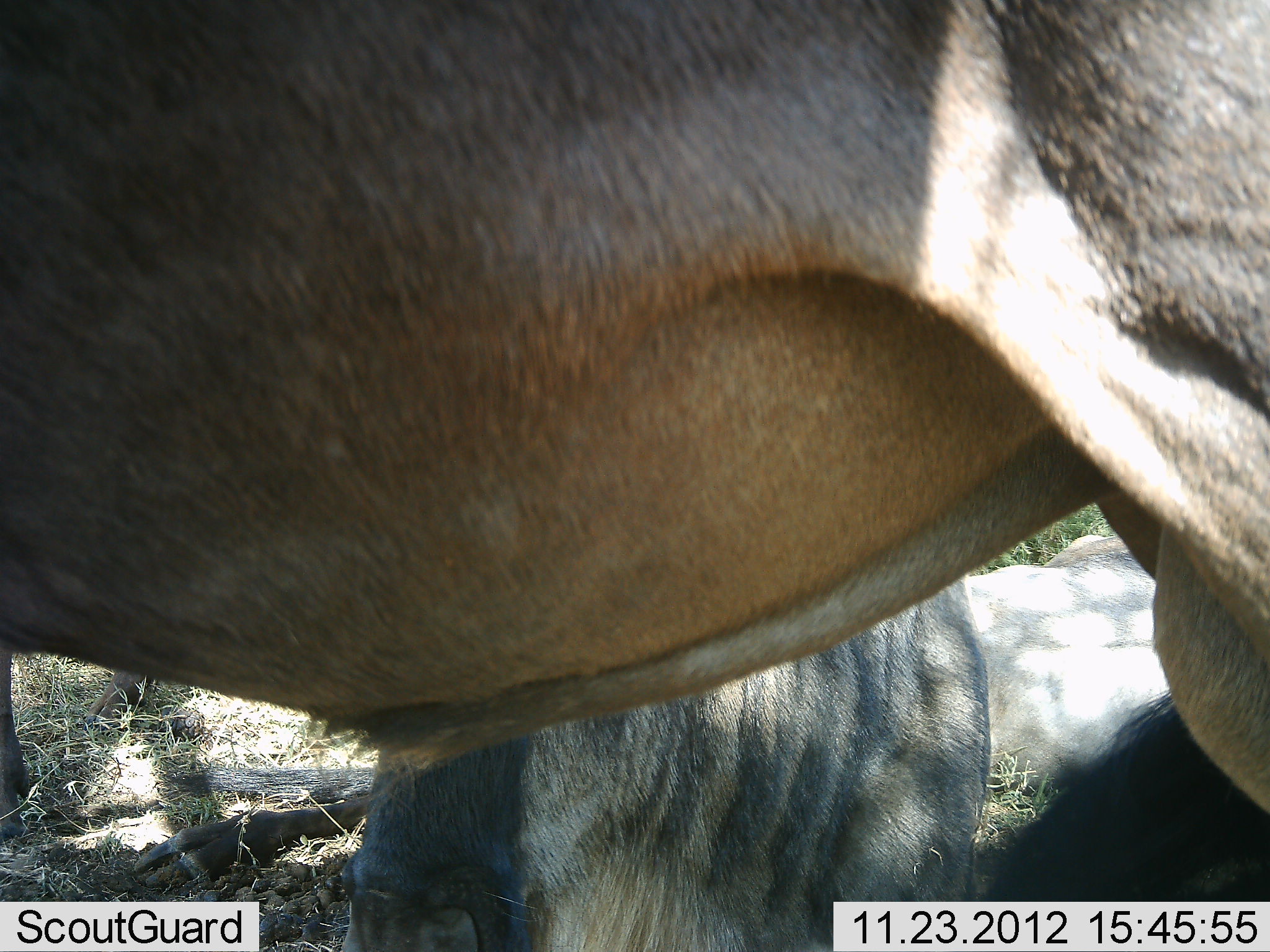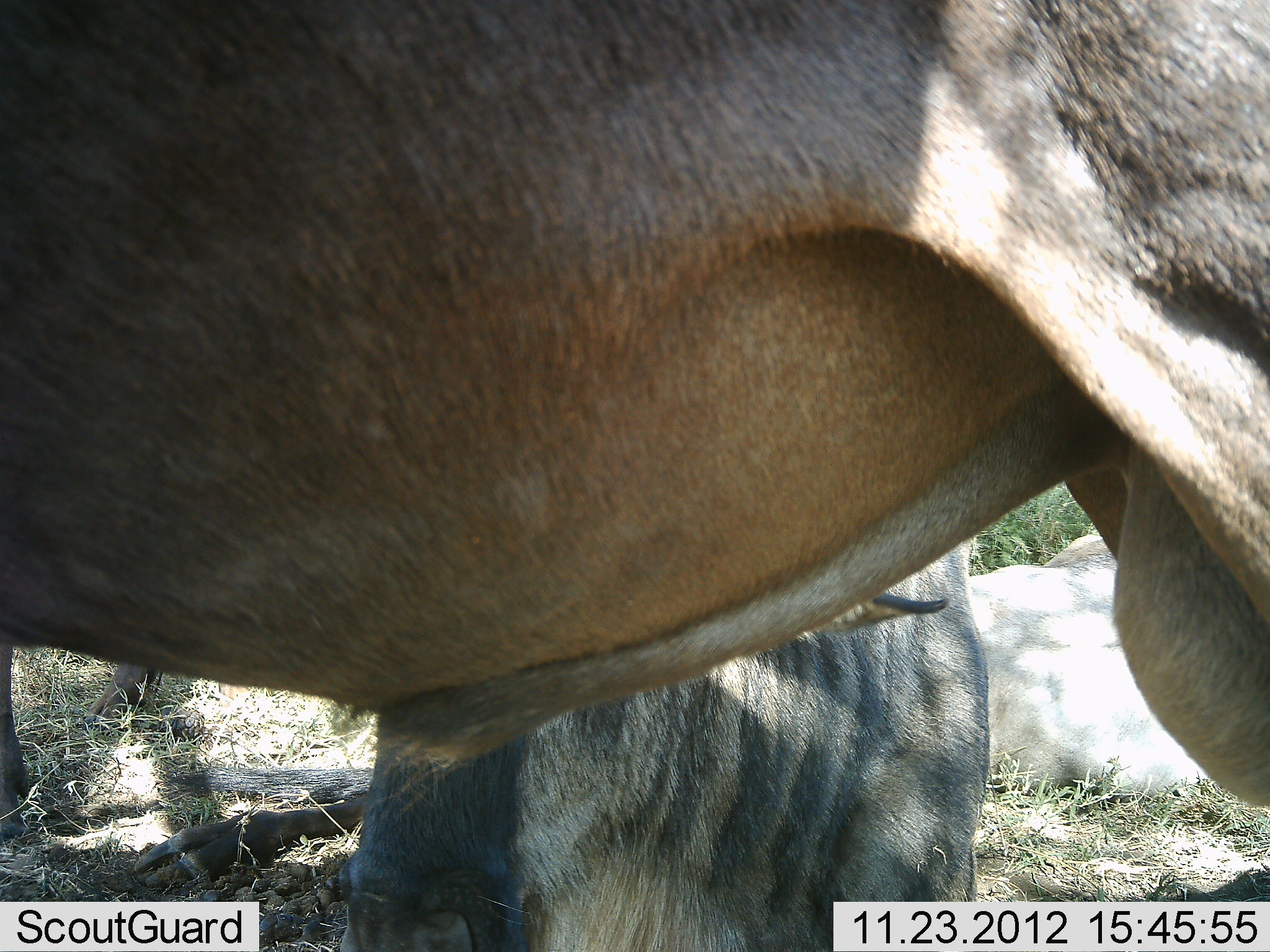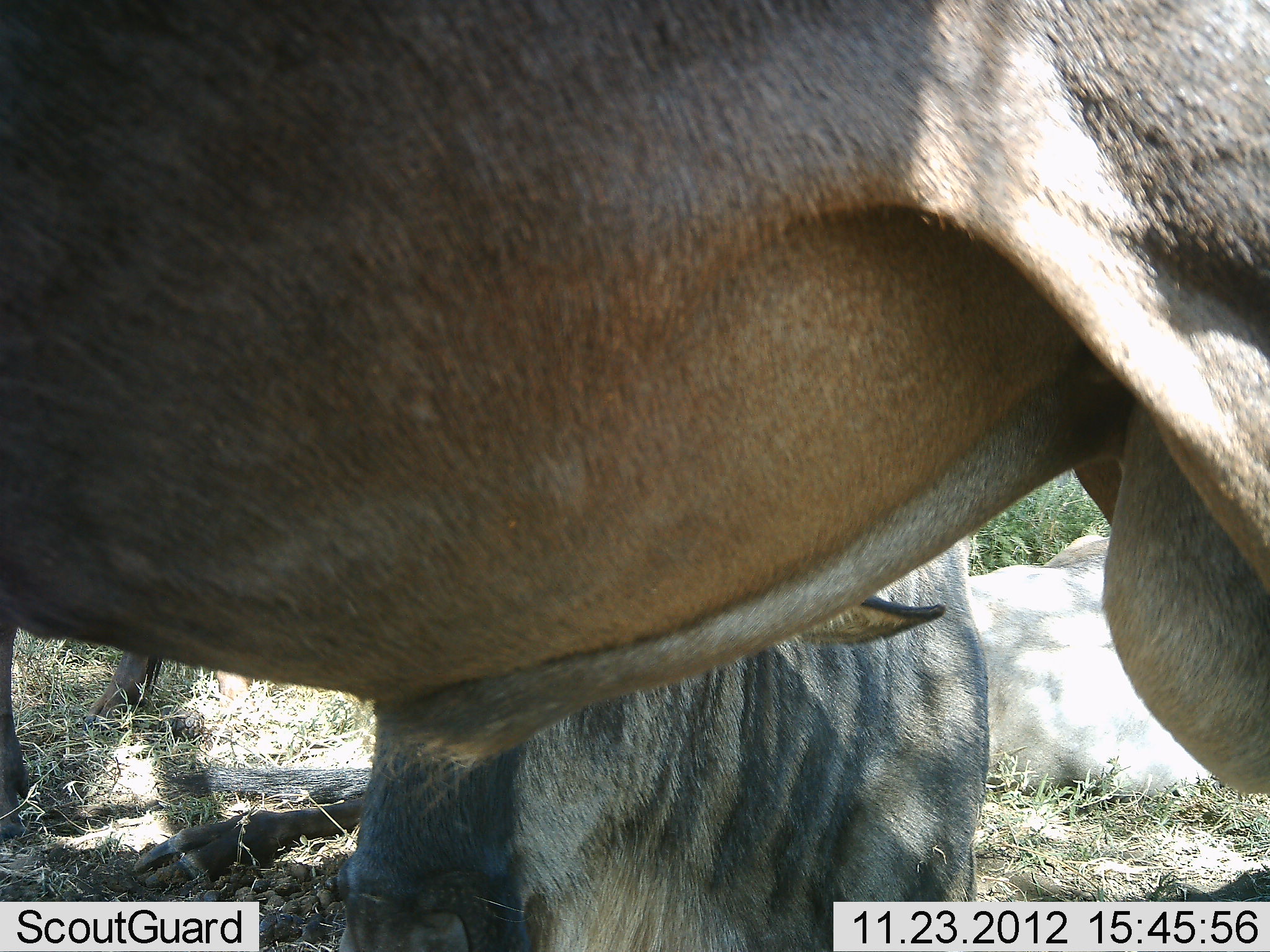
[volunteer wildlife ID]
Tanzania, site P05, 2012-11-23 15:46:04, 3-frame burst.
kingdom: Animalia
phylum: Chordata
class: Mammalia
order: Artiodactyla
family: Bovidae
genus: Connochaetes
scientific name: Connochaetes taurinus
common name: blue wildebeest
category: wildebeest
Wildebeest (blue wildebeest) (Connochaetes taurinus), count 2. Behavior (volunteer vote fractions): standing 90%, resting 70%, moving 0%, interacting 0%. Young present (vote fraction): 10%. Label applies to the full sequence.